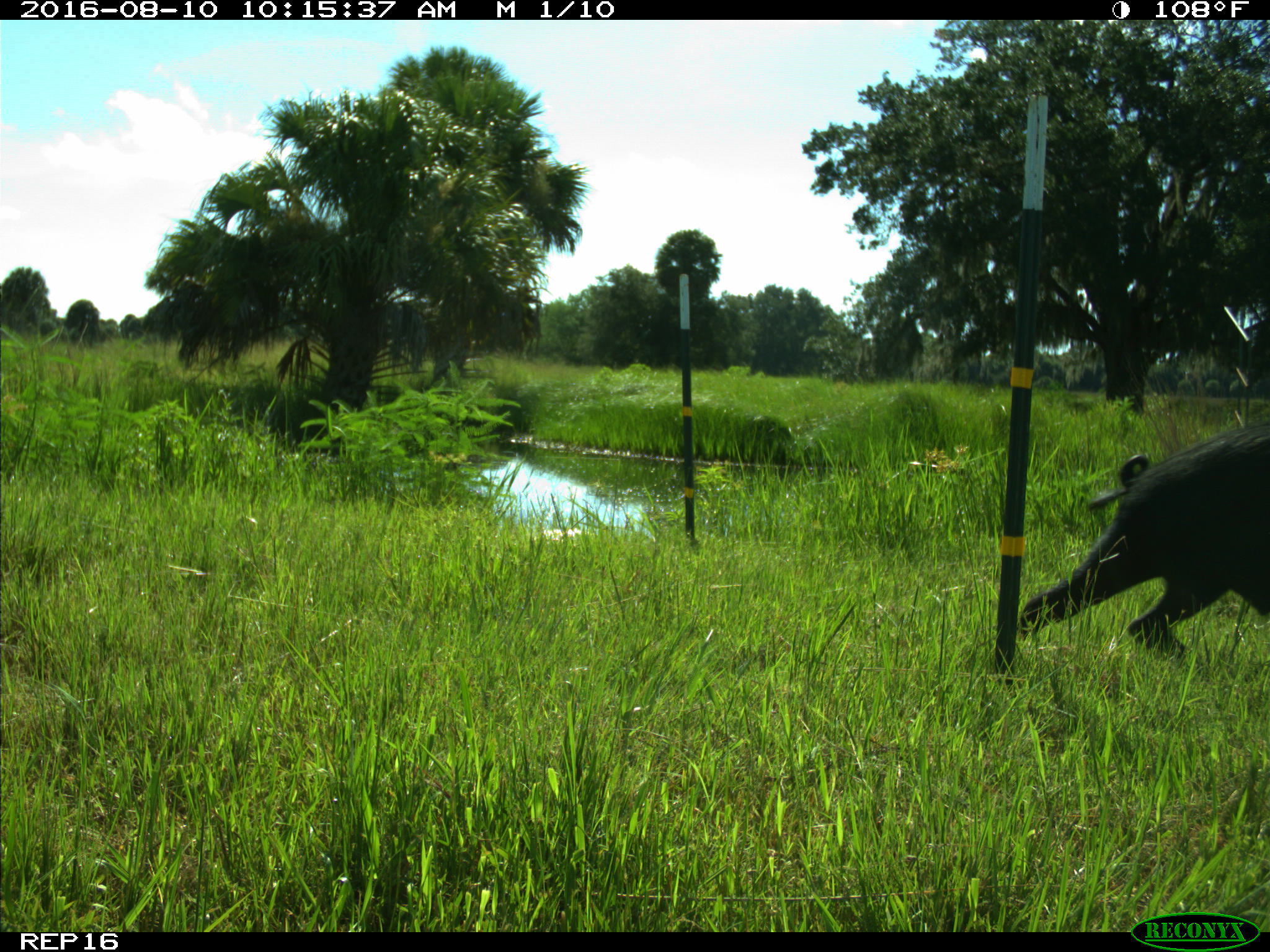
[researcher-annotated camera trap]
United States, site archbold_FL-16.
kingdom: Animalia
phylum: Chordata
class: Mammalia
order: Artiodactyla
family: Suidae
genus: Sus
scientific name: Sus scrofa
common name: wild boar